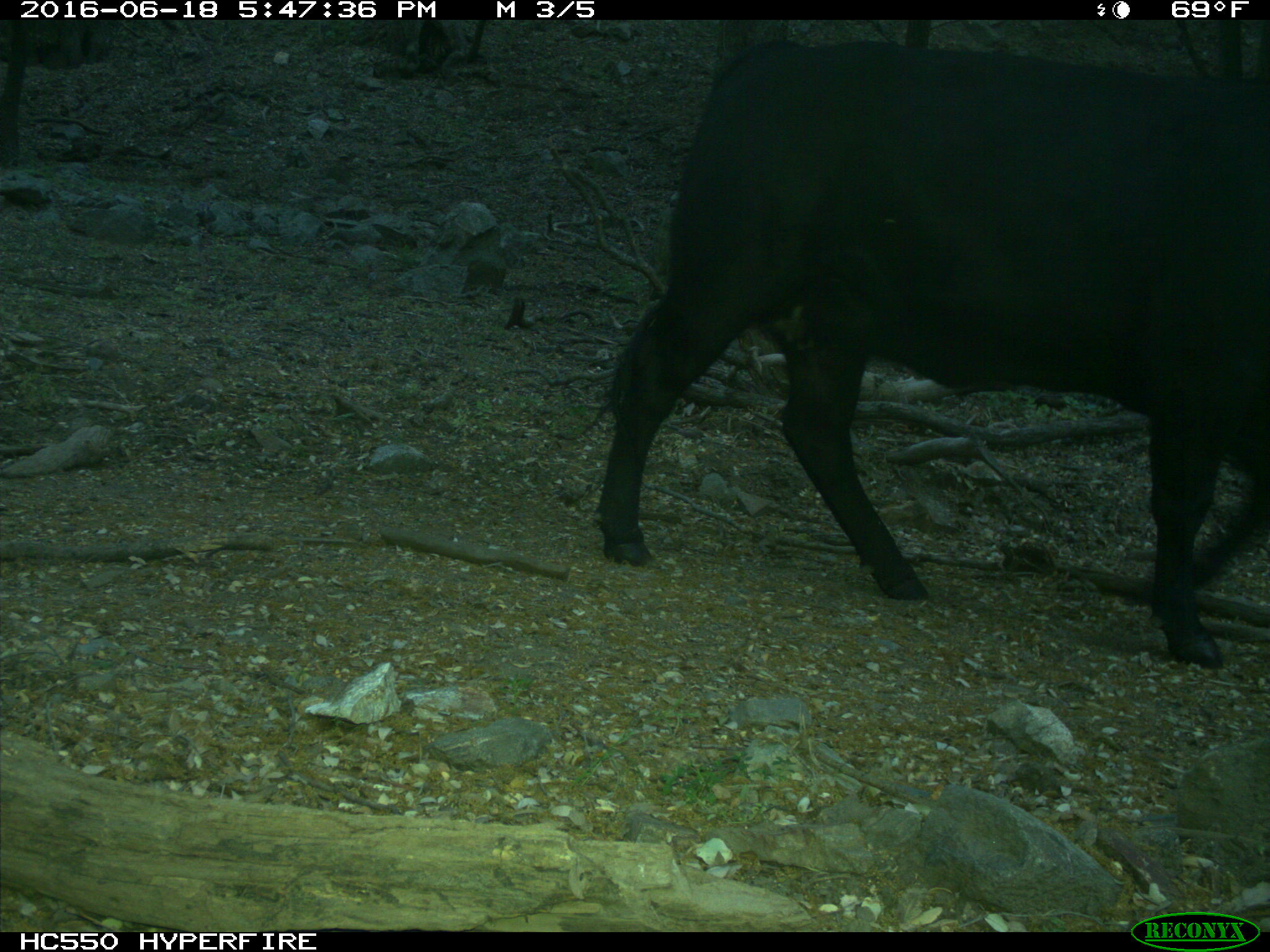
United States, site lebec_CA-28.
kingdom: Animalia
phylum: Chordata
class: Mammalia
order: Artiodactyla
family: Bovidae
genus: Bos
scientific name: Bos taurus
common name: domestic cow